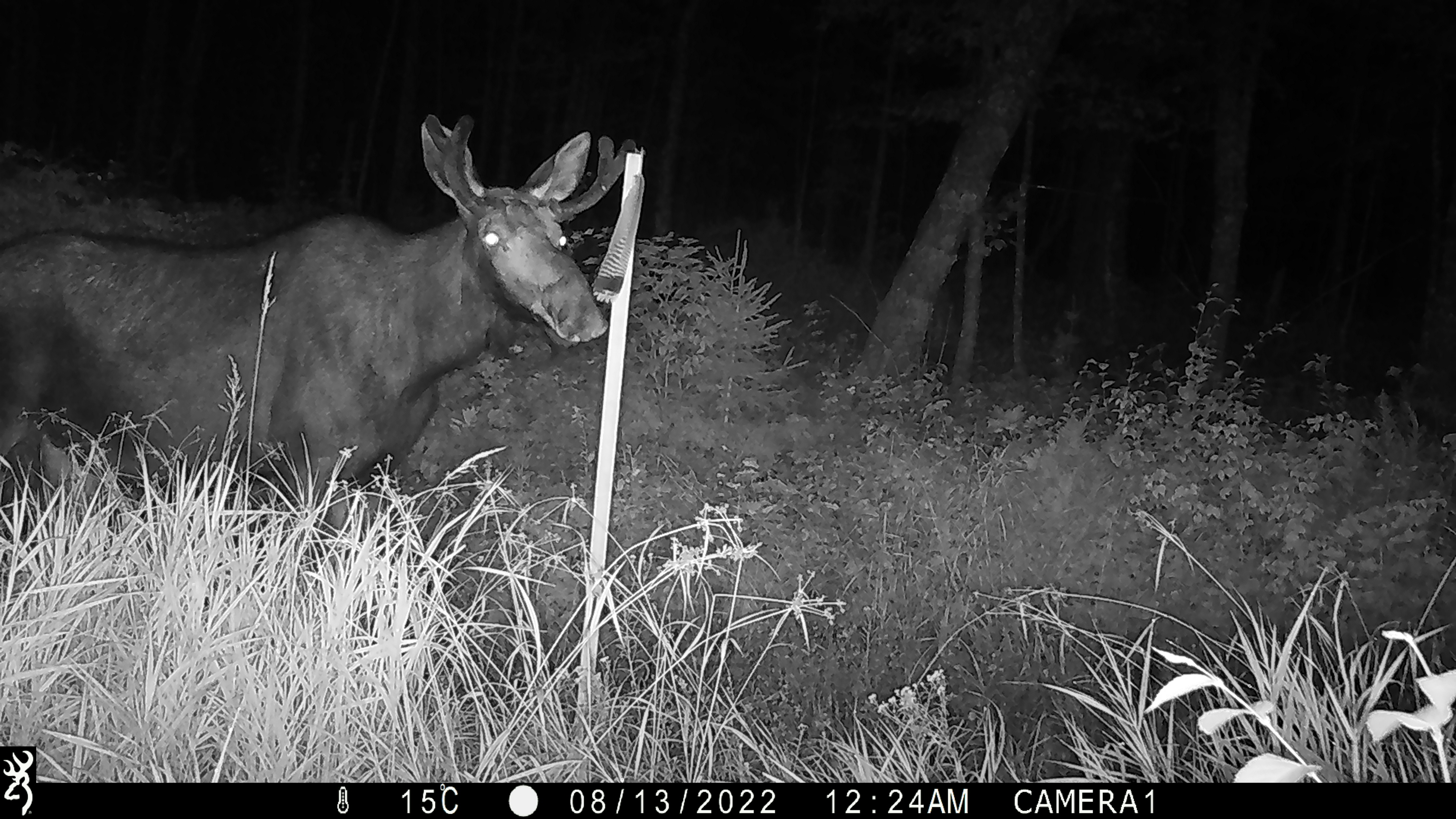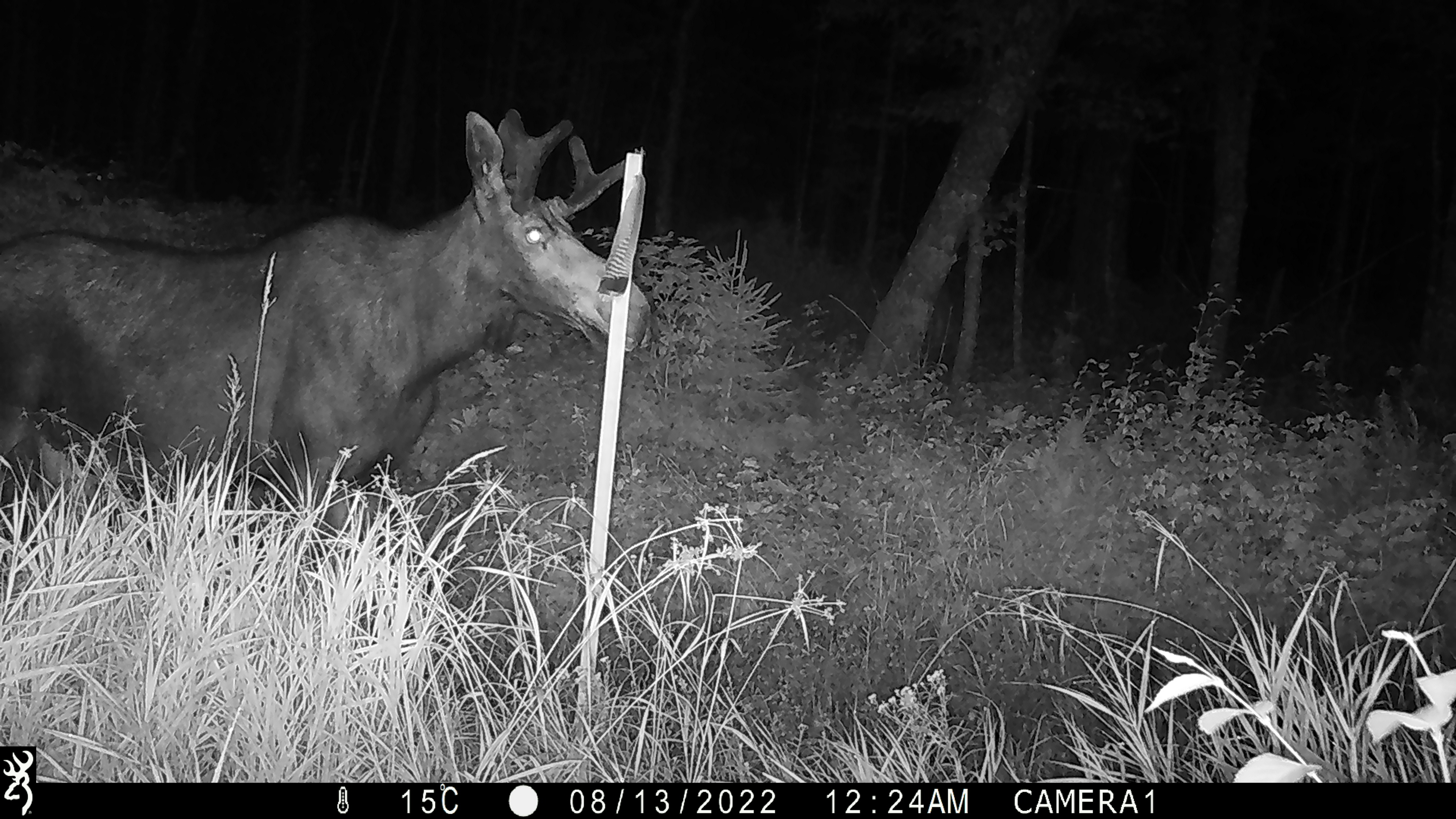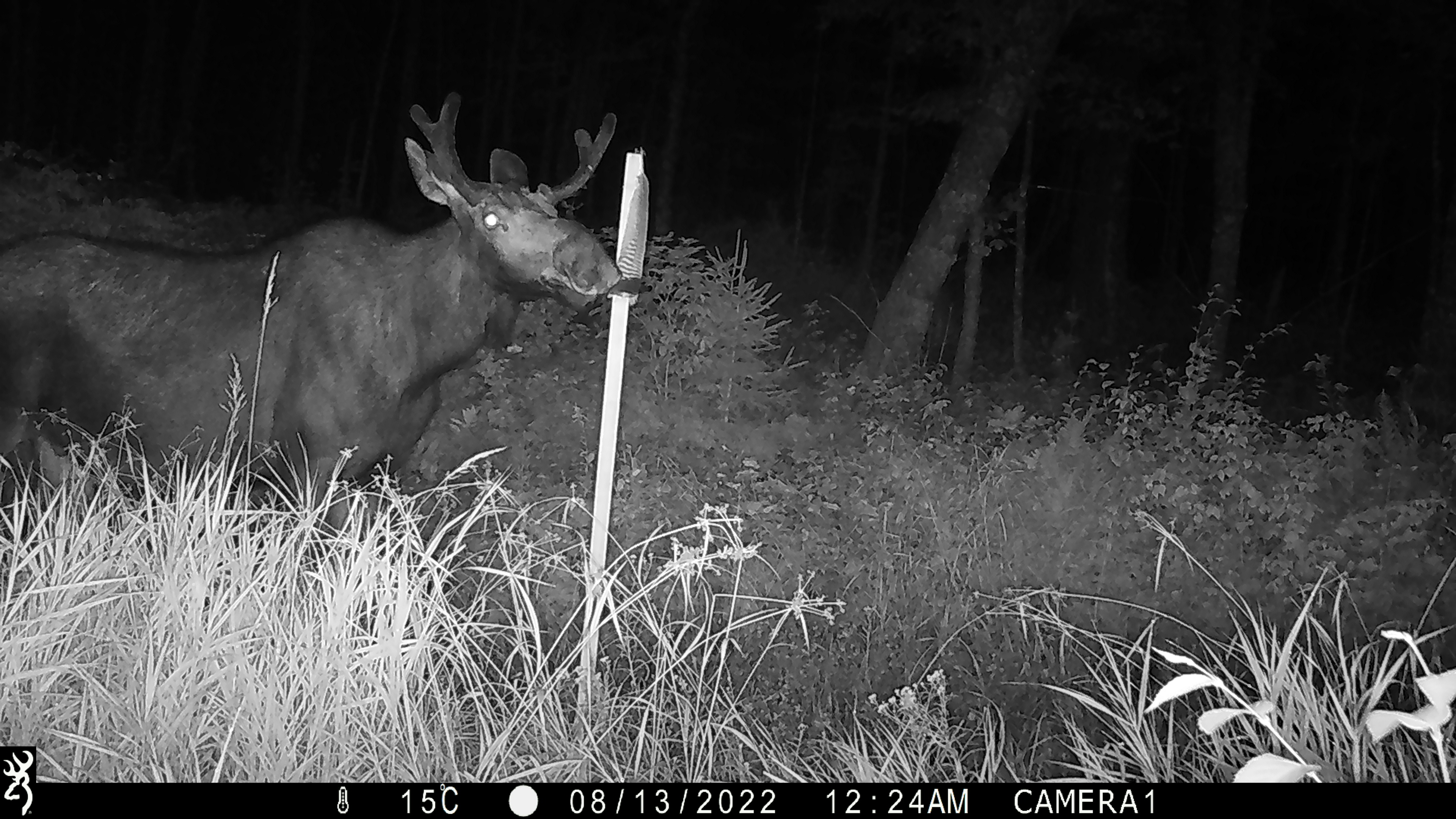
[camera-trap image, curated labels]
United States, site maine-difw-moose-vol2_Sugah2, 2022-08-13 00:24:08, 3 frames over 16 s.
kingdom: Animalia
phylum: Chordata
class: Mammalia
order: Artiodactyla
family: Cervidae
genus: Alces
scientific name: Alces alces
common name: moose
Moose (Alces alces).